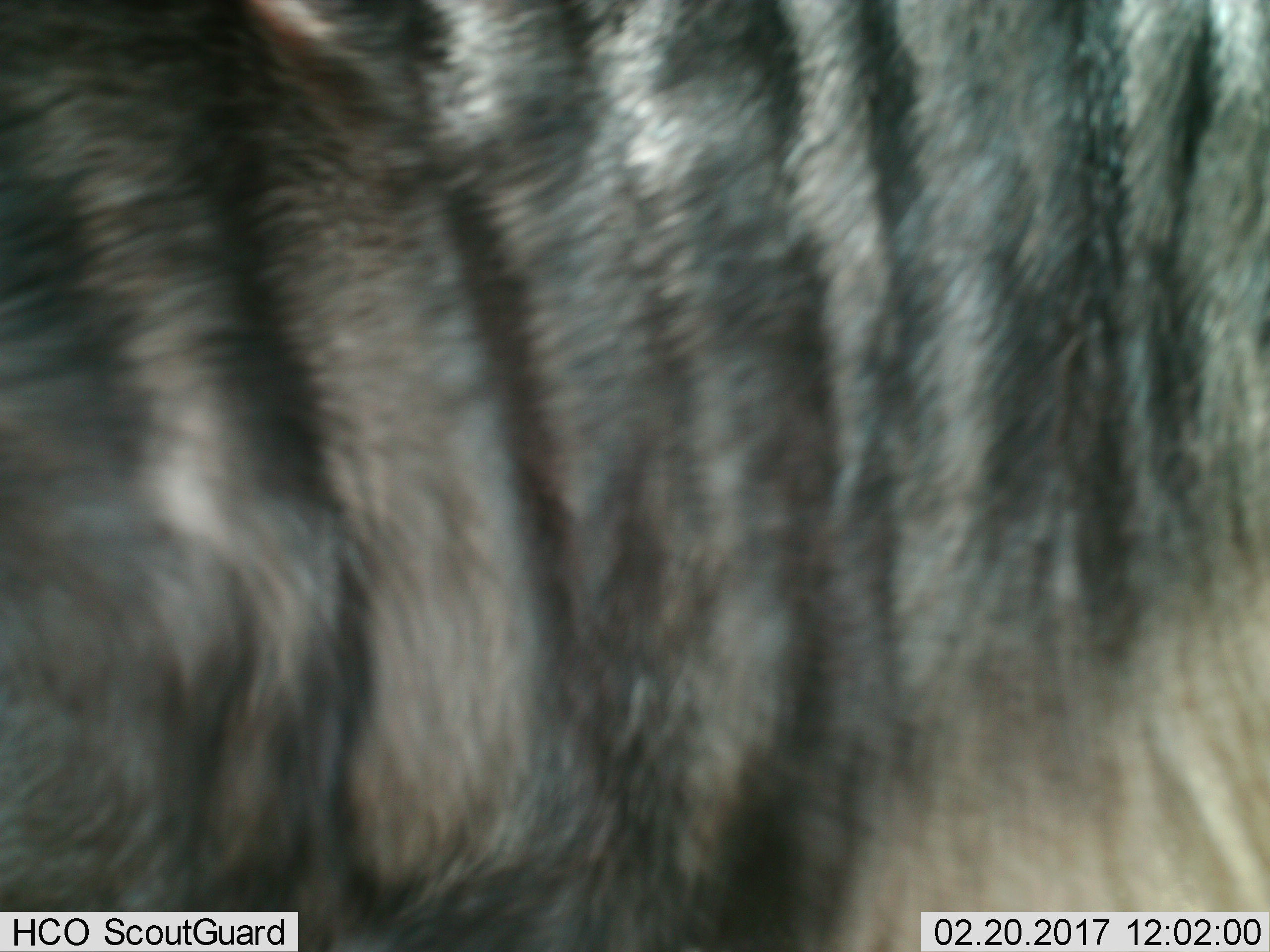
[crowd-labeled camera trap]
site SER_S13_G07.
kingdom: Animalia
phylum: Chordata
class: Mammalia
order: Artiodactyla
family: Bovidae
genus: Connochaetes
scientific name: Connochaetes taurinus taurinus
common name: blue wildebeest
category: wildebeestblue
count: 1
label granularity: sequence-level